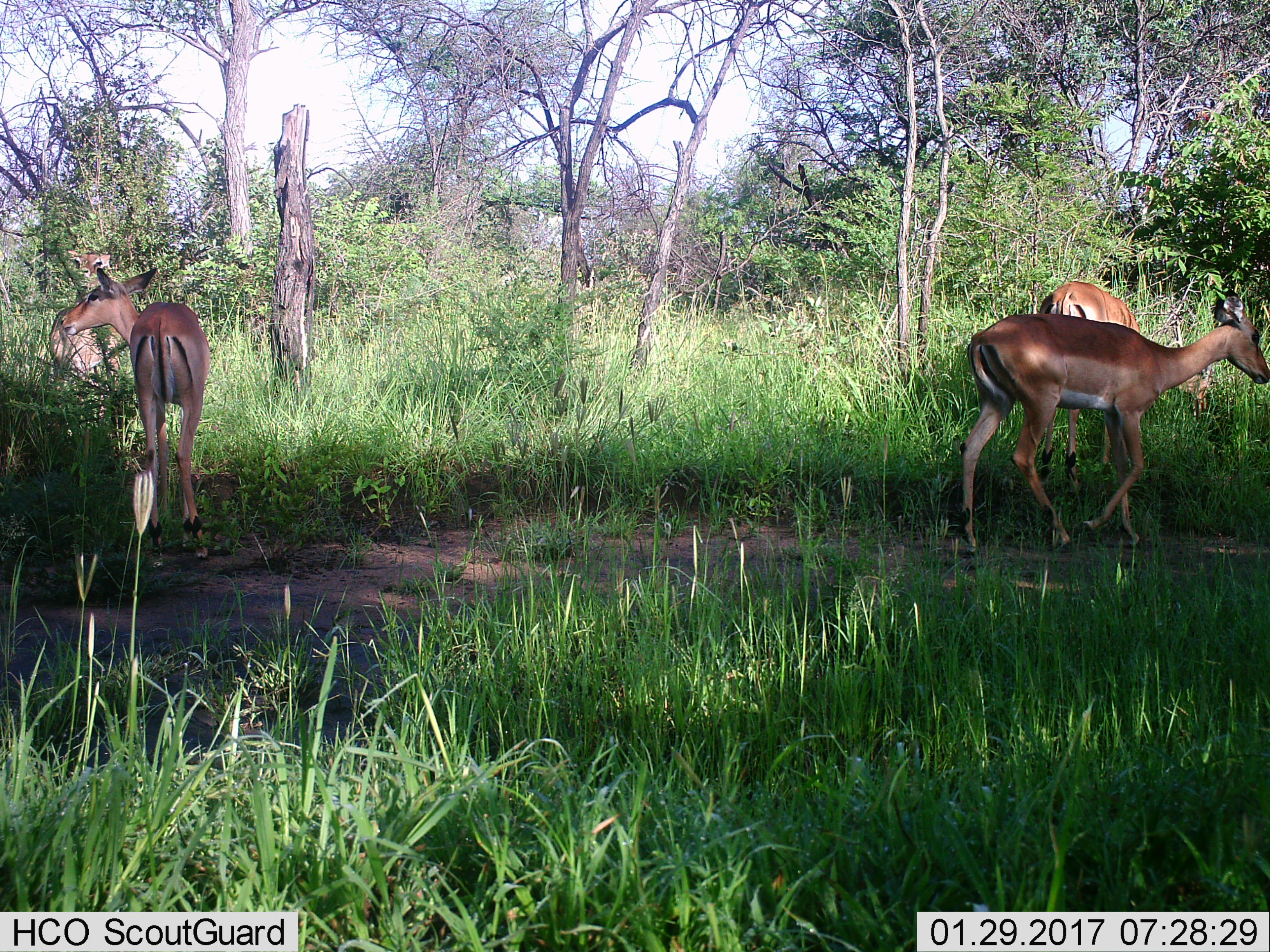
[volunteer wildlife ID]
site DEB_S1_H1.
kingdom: Animalia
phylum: Chordata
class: Mammalia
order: Artiodactyla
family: Bovidae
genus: Aepyceros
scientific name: Aepyceros melampus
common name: impala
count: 4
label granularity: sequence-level